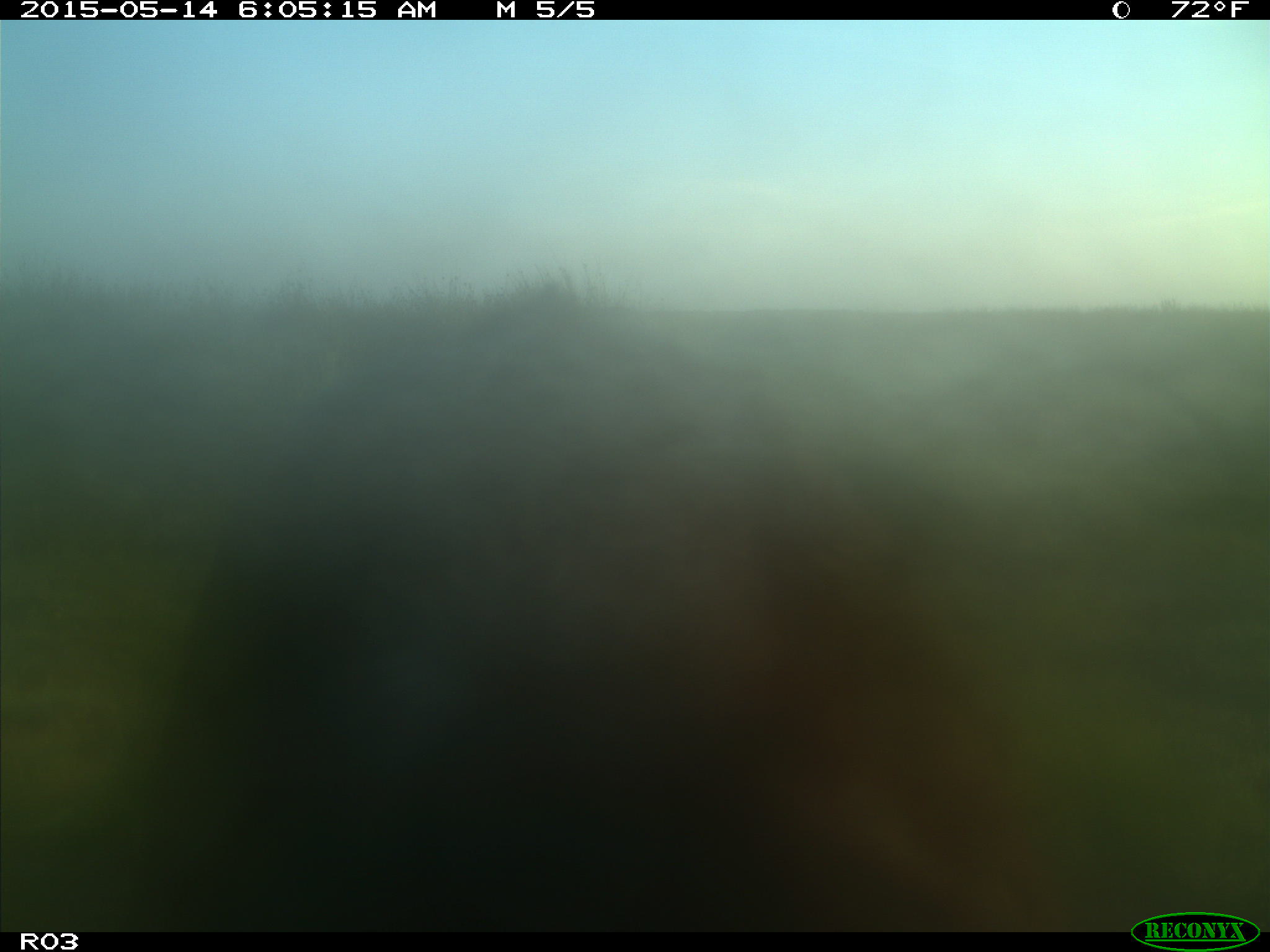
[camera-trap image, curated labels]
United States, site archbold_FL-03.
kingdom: Animalia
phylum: Chordata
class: Mammalia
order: Artiodactyla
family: Bovidae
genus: Bos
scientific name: Bos taurus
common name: domestic cow